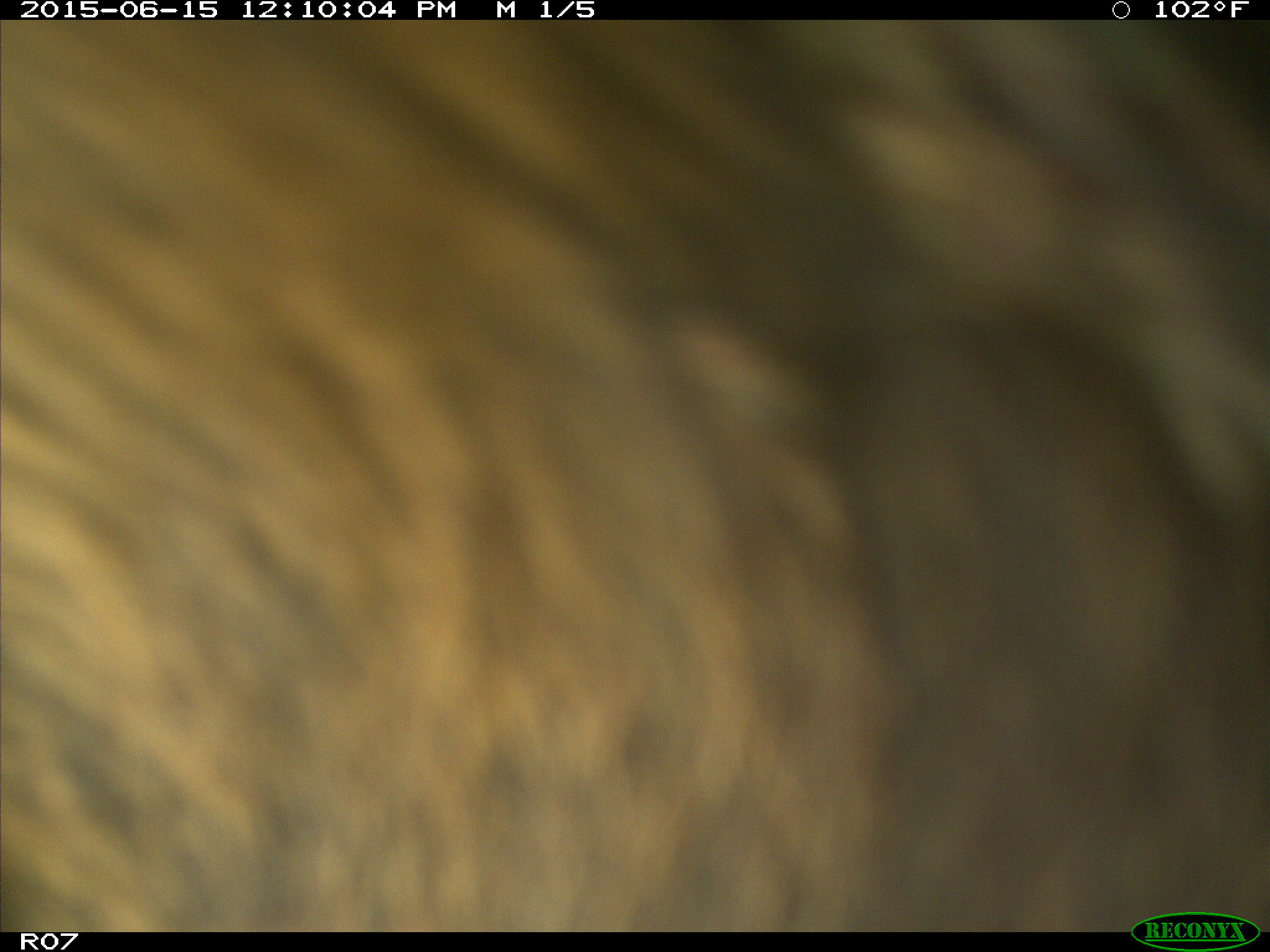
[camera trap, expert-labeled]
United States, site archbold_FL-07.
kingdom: Animalia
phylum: Chordata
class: Mammalia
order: Artiodactyla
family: Bovidae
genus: Bos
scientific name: Bos taurus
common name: domestic cow